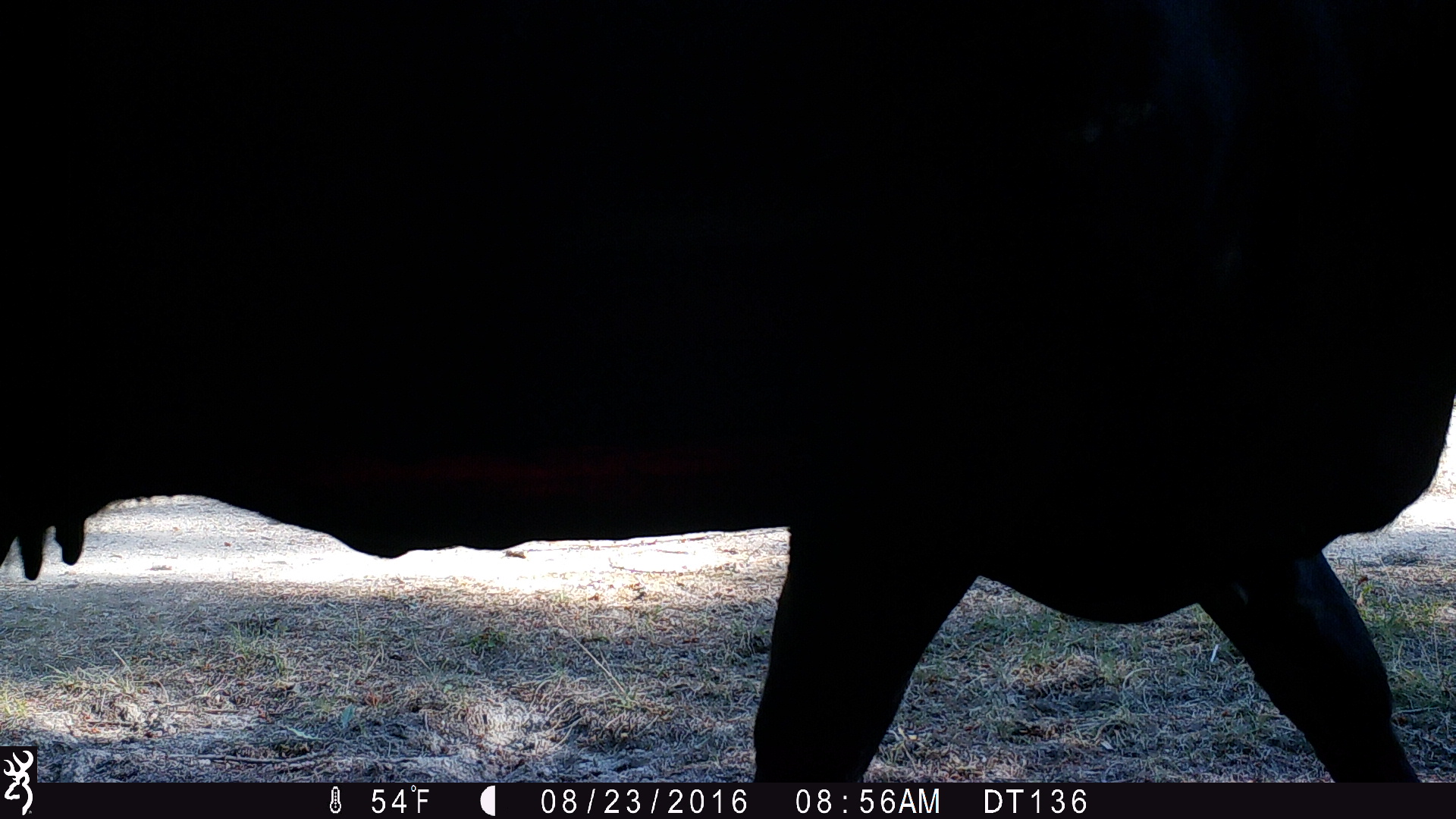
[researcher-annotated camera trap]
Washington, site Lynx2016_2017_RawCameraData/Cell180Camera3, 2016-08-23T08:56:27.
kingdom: Animalia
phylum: Chordata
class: Mammalia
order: Artiodactyla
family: Bovidae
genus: Bos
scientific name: Bos taurus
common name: domestic cattle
Domestic cattle (Bos taurus). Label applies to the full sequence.